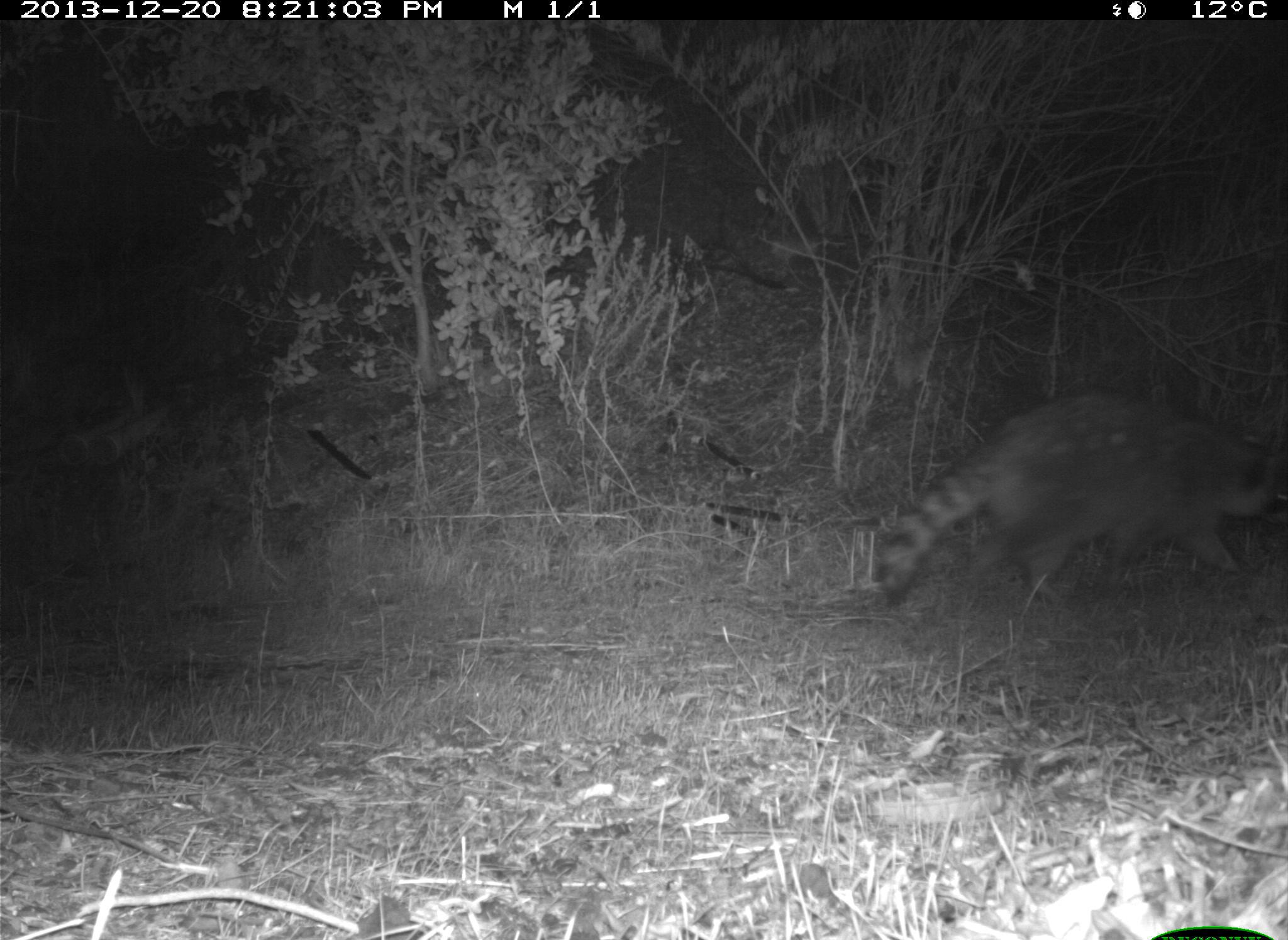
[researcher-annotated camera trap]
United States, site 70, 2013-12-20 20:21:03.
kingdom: Animalia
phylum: Chordata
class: Mammalia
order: Carnivora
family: Procyonidae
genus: Procyon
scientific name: Procyon lotor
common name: raccoon